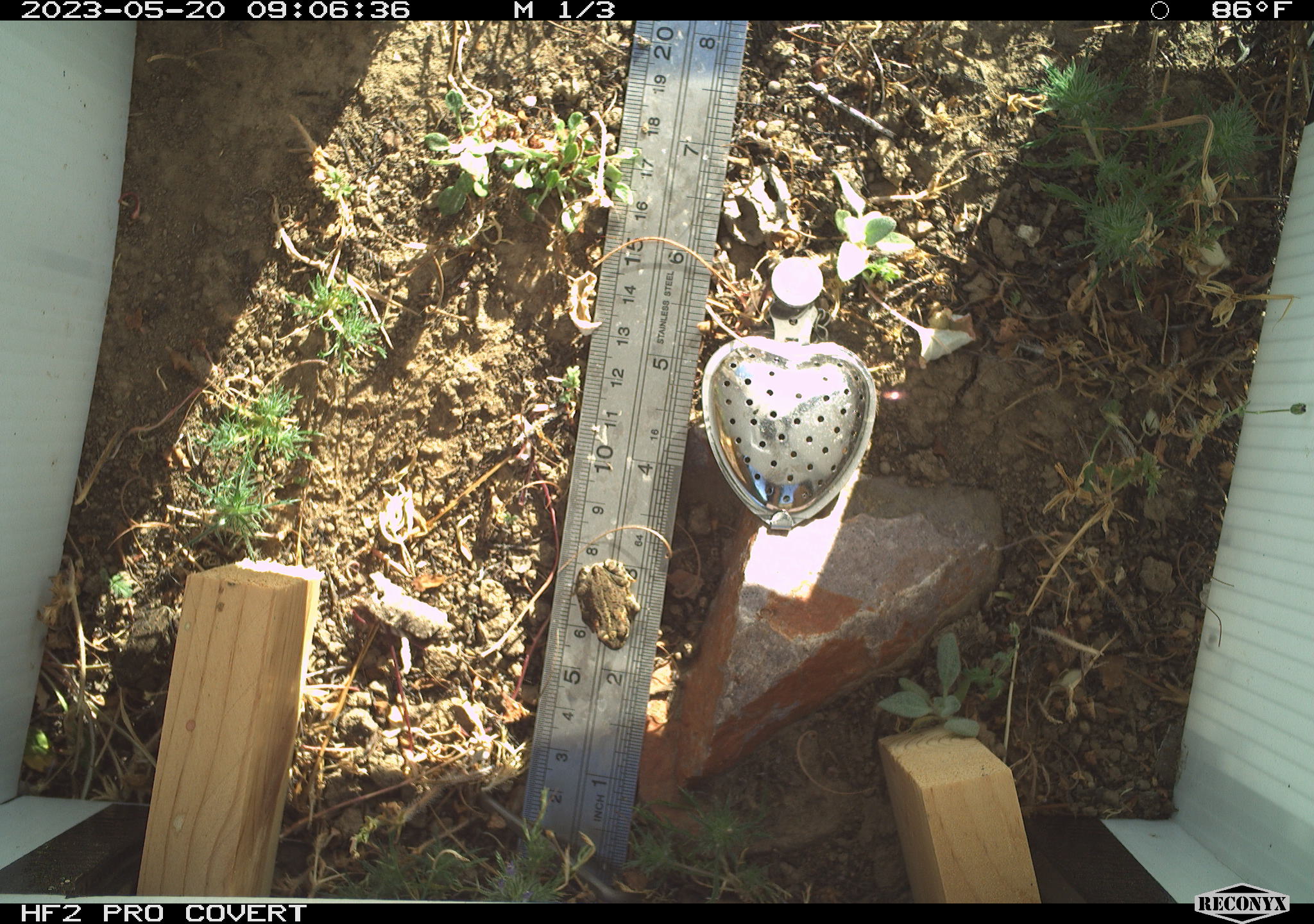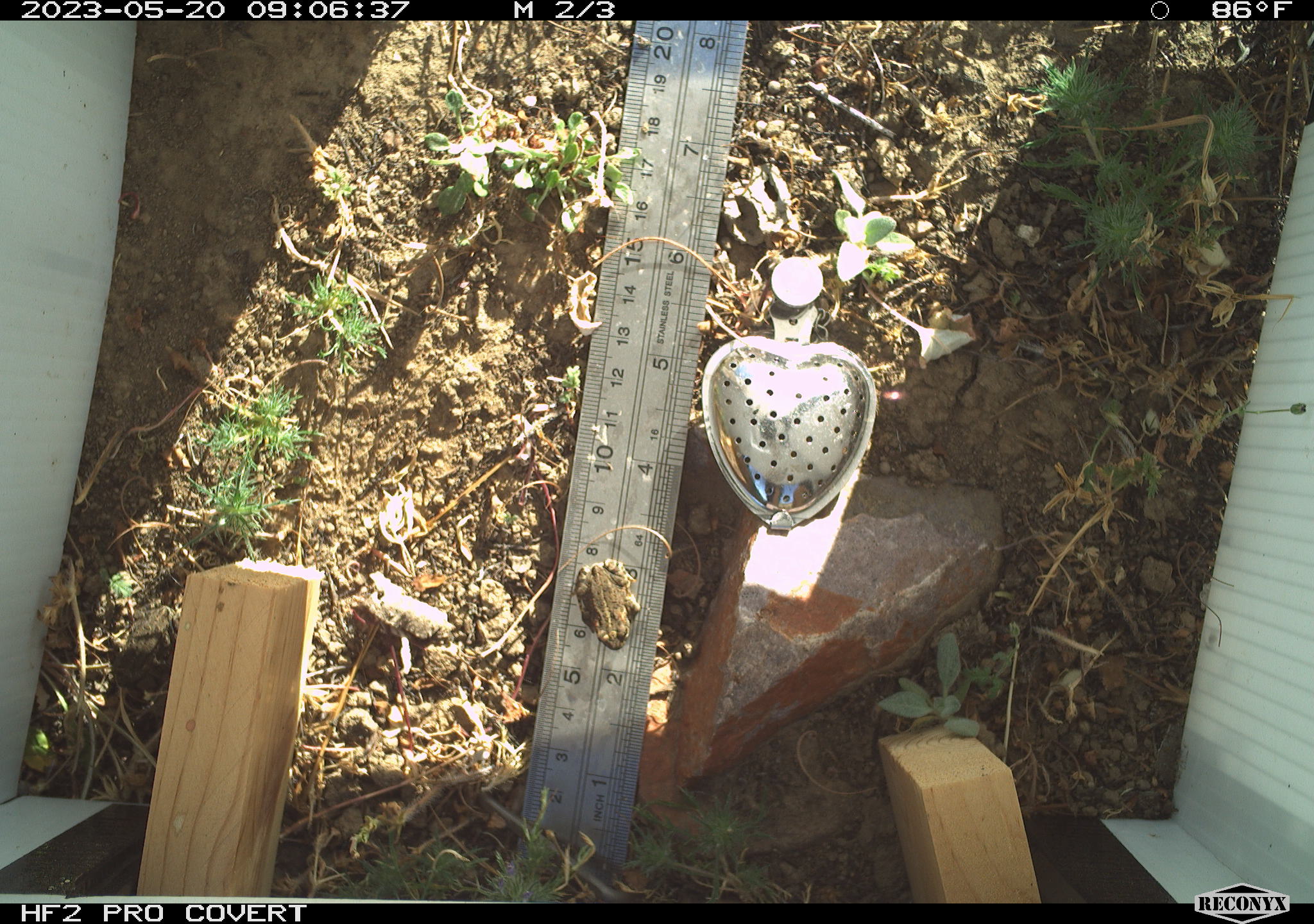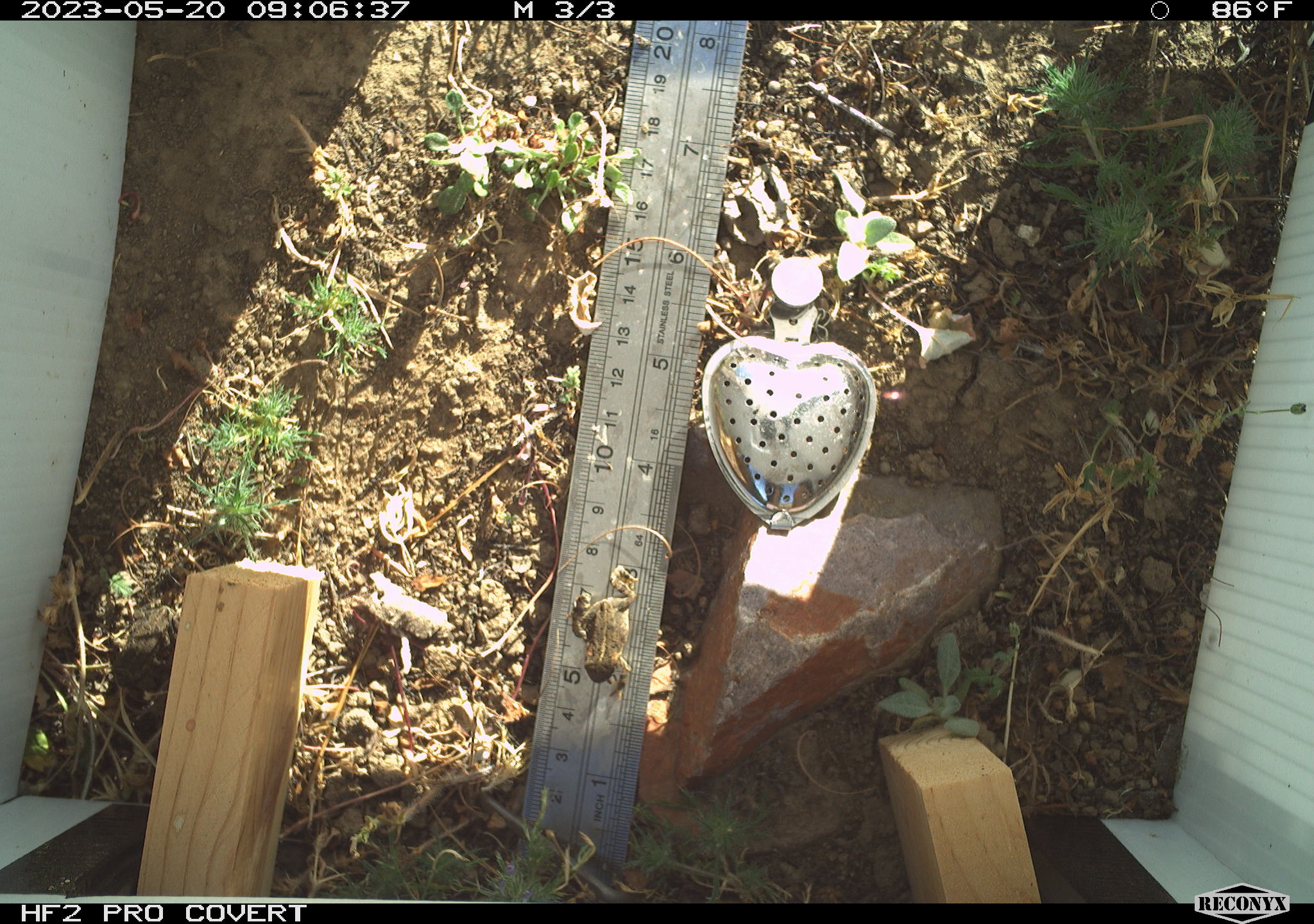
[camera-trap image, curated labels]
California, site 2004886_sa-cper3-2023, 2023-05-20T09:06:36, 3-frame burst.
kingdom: Animalia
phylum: Chordata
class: Amphibia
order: Anura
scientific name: Anura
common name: frogs